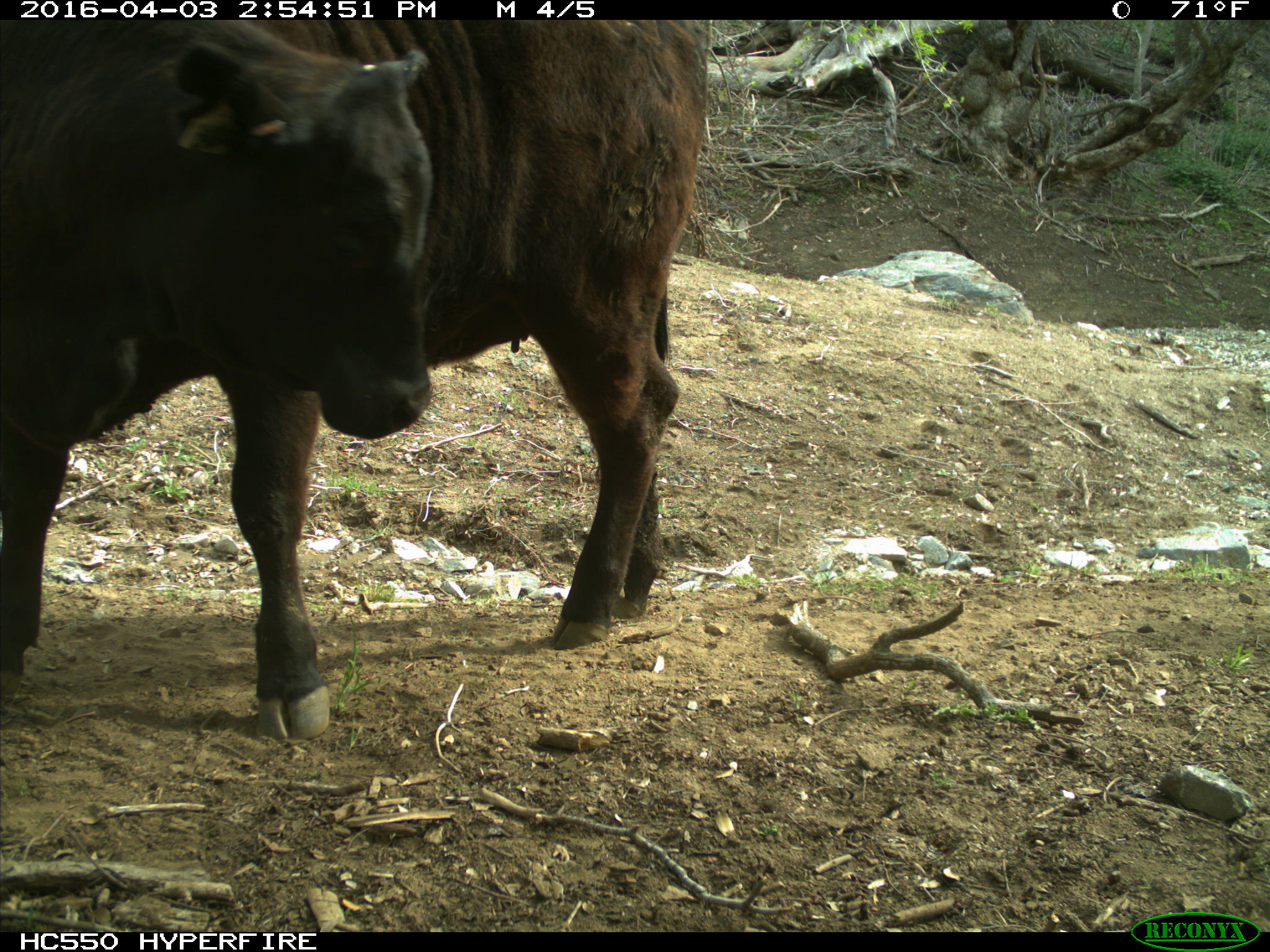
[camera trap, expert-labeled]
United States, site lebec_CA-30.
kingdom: Animalia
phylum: Chordata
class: Mammalia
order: Artiodactyla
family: Bovidae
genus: Bos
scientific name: Bos taurus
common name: domestic cow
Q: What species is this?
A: Bos taurus (domestic cow).